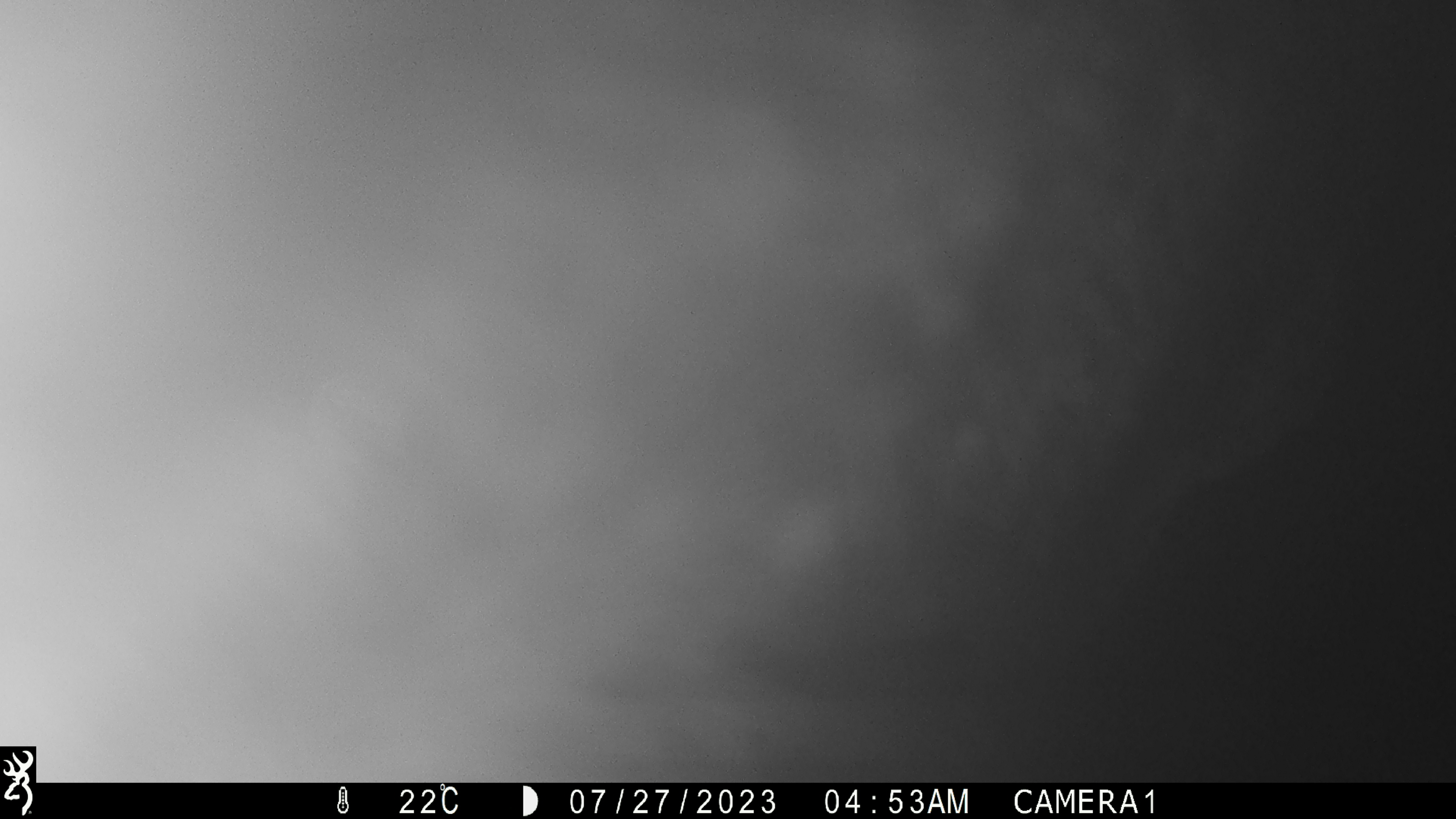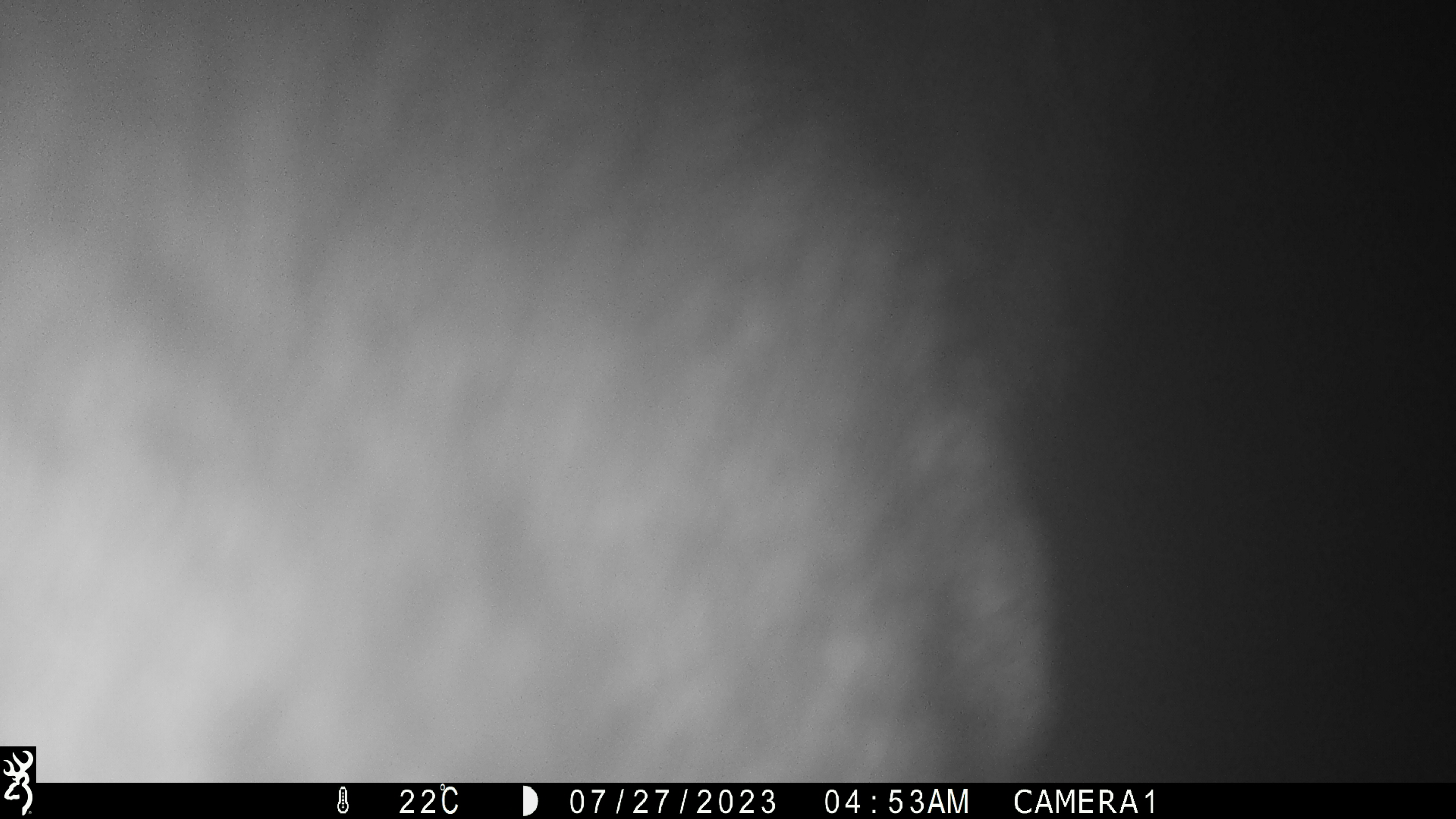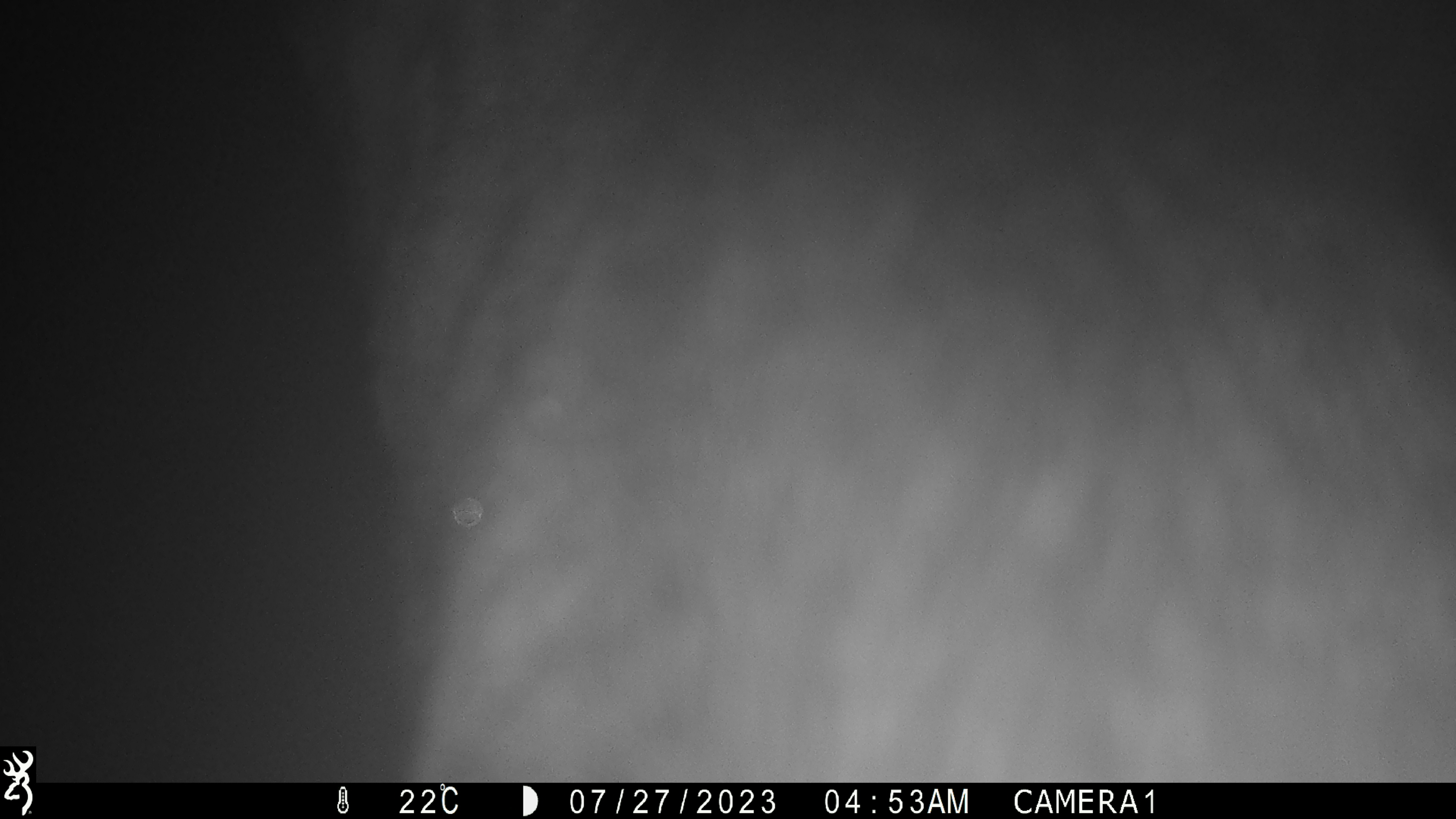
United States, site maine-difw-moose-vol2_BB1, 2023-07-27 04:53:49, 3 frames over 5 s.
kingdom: Animalia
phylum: Chordata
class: Mammalia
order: Artiodactyla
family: Cervidae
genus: Alces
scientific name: Alces alces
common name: moose